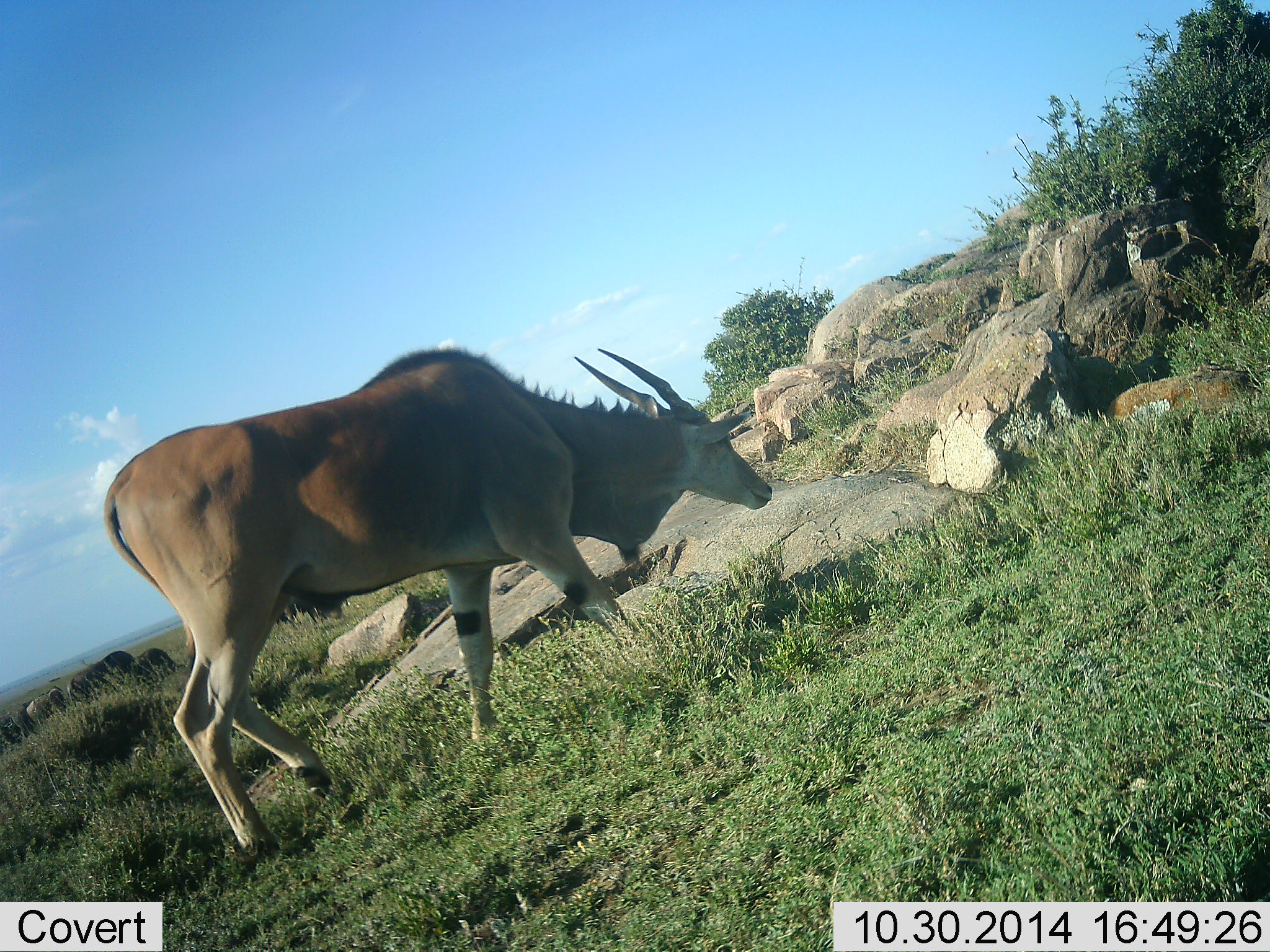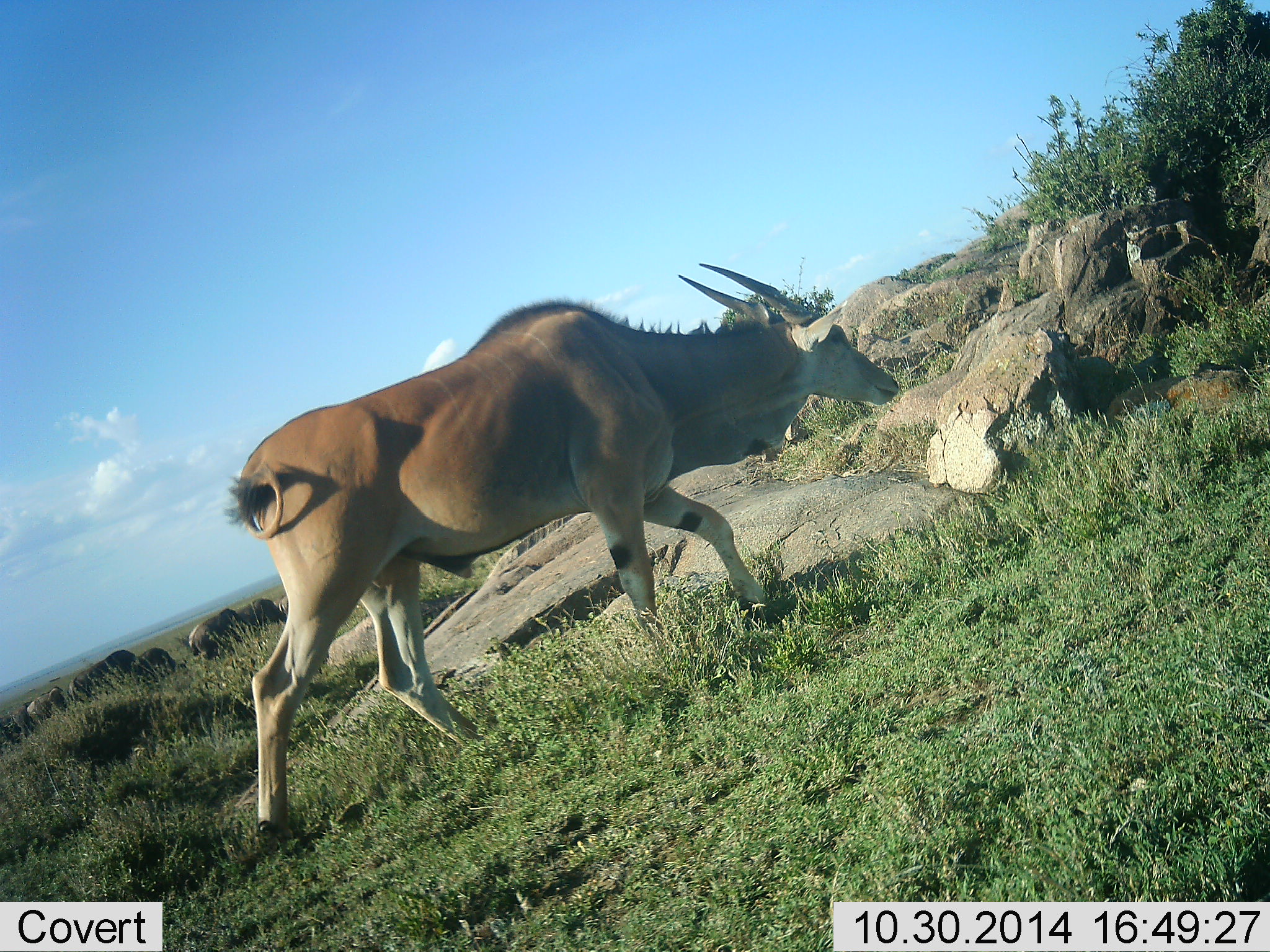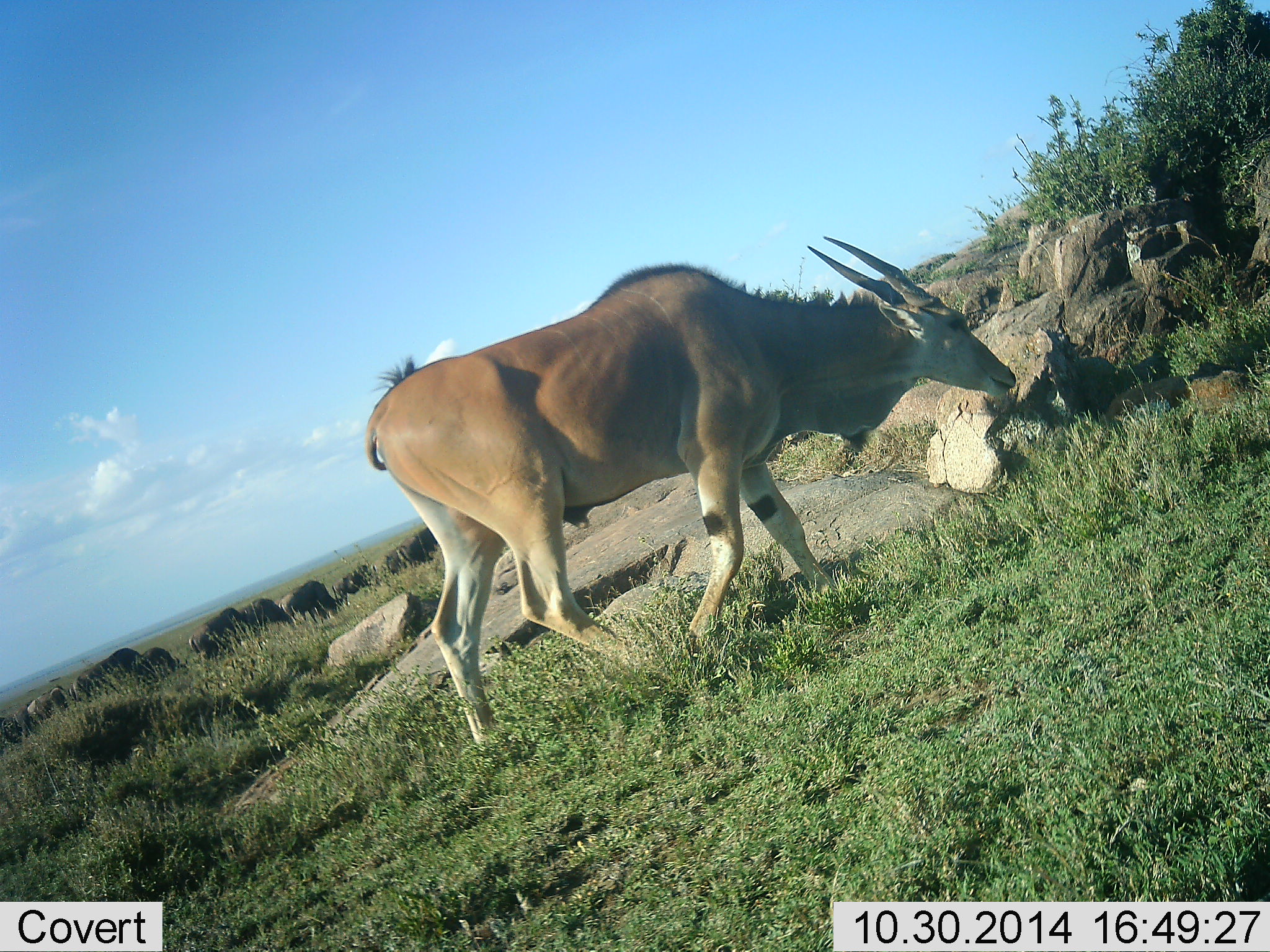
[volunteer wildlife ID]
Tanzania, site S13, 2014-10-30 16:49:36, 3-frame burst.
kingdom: Animalia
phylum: Chordata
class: Mammalia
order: Artiodactyla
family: Bovidae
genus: Tragelaphus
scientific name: Tragelaphus oryx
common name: eland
Eland (Tragelaphus oryx), count 1. Behavior (volunteer vote fractions): standing 0%, resting 0%, moving 100%, interacting 0%. Young present (vote fraction): 0%. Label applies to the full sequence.